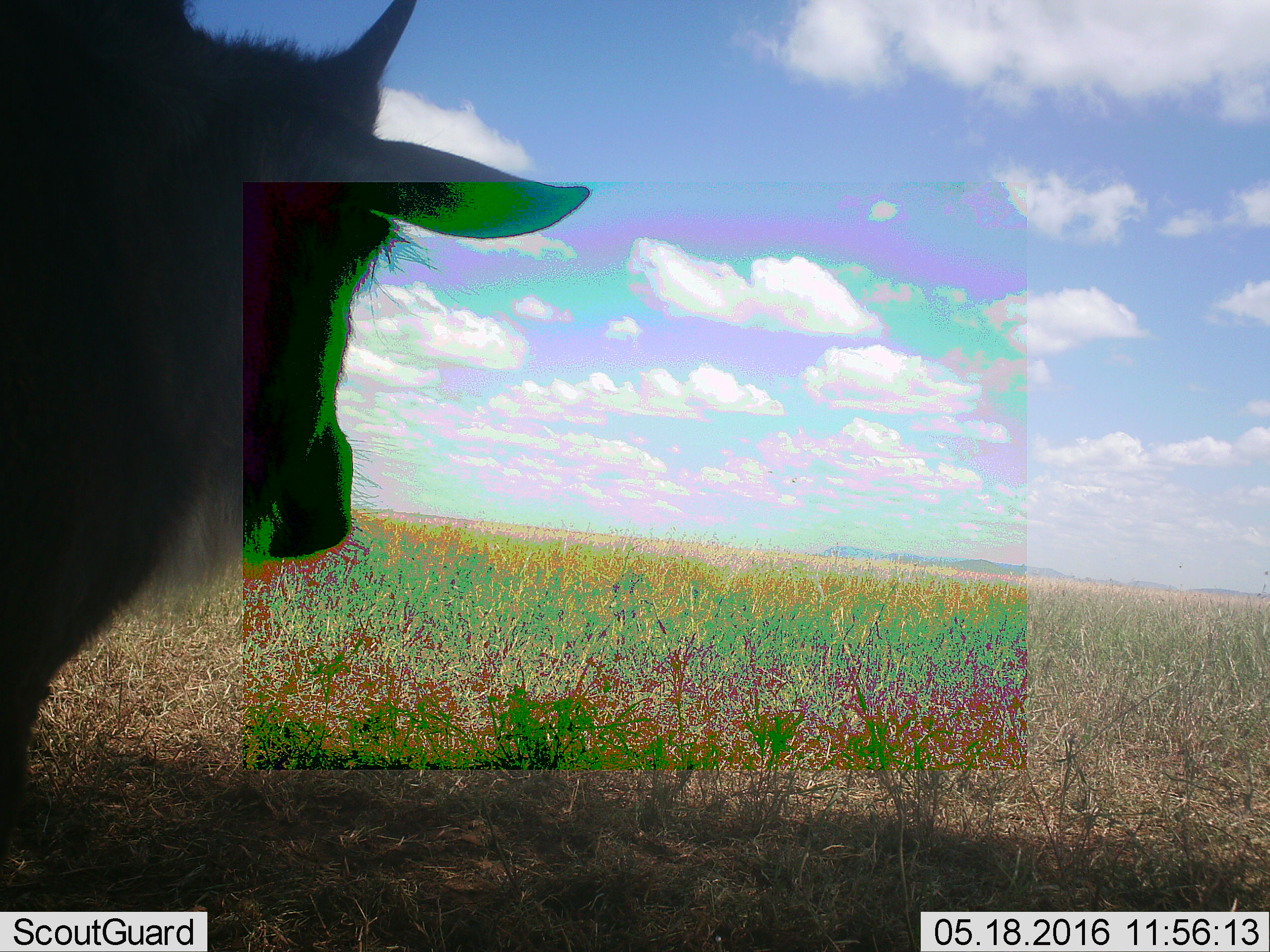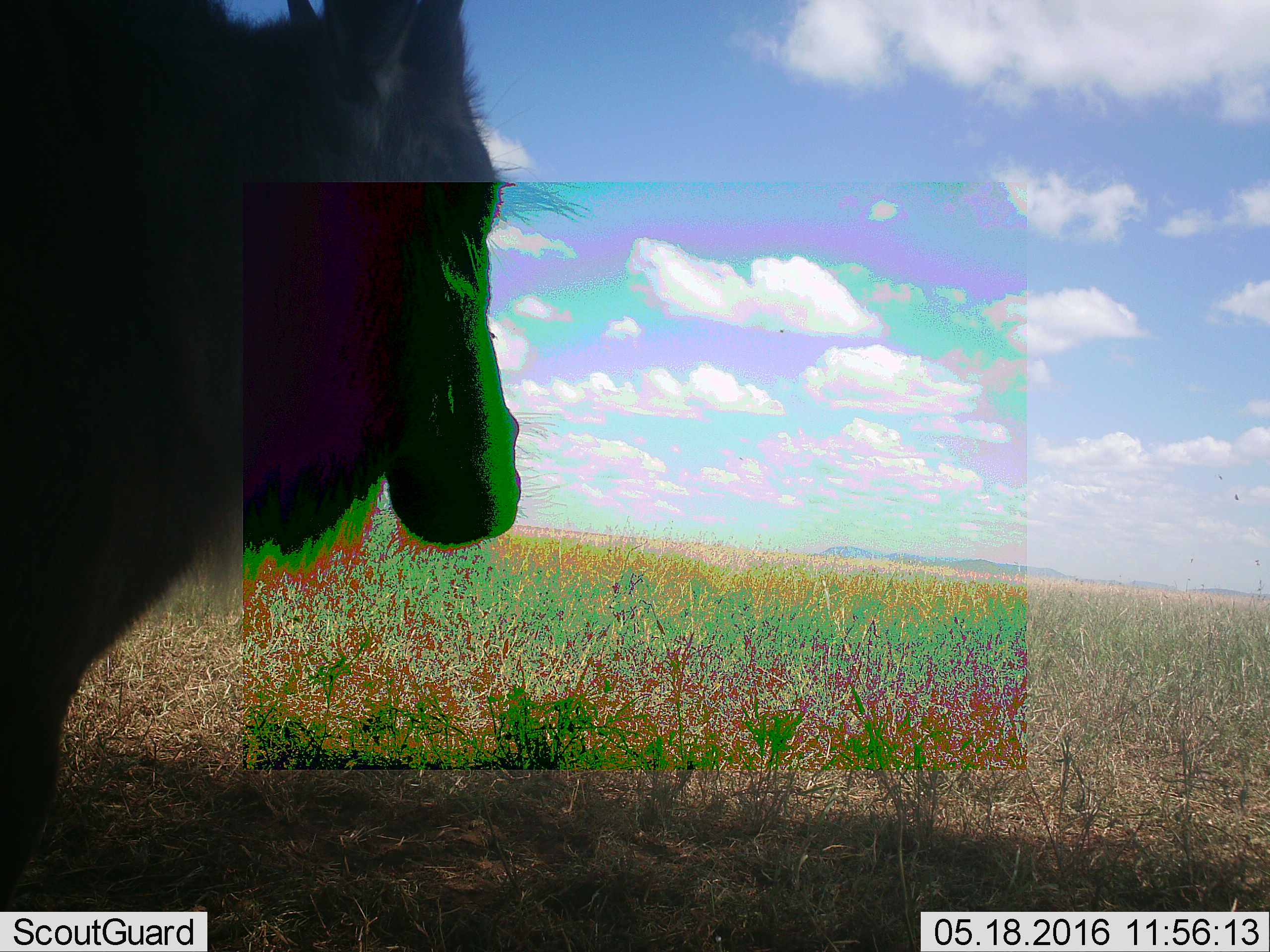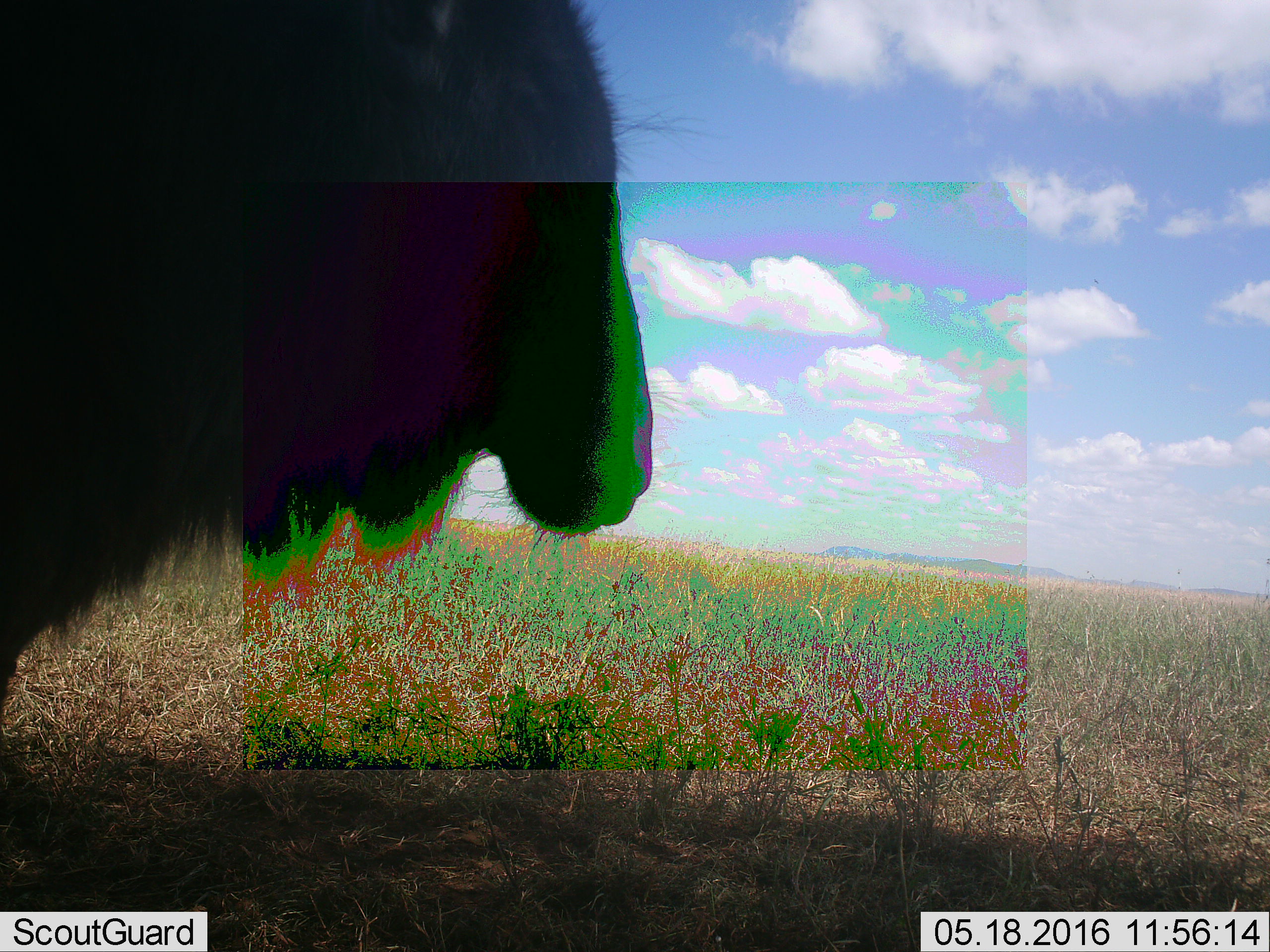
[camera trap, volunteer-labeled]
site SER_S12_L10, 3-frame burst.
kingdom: Animalia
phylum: Chordata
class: Mammalia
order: Artiodactyla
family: Bovidae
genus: Connochaetes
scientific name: Connochaetes taurinus taurinus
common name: blue wildebeest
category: wildebeestblue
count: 1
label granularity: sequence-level